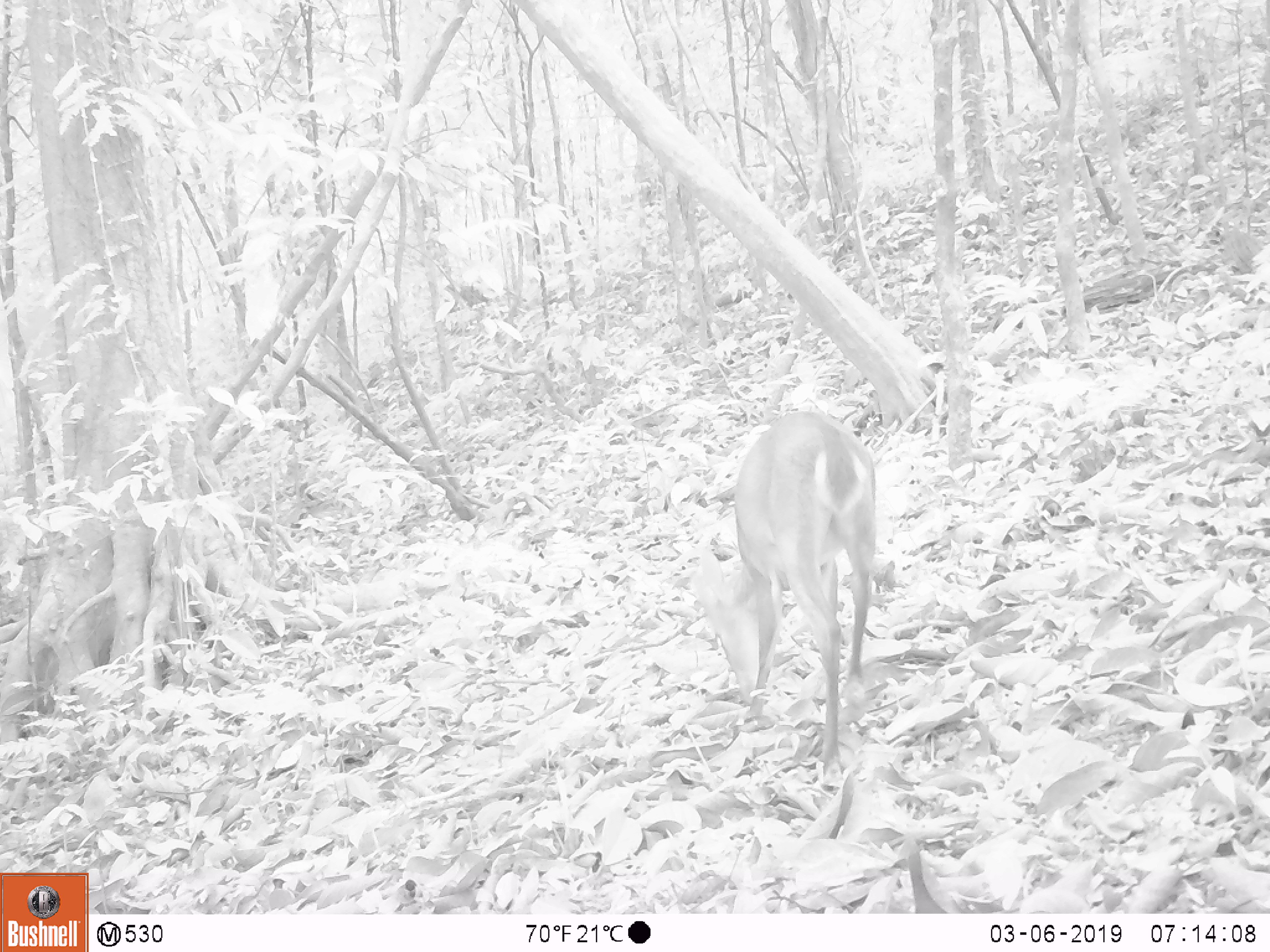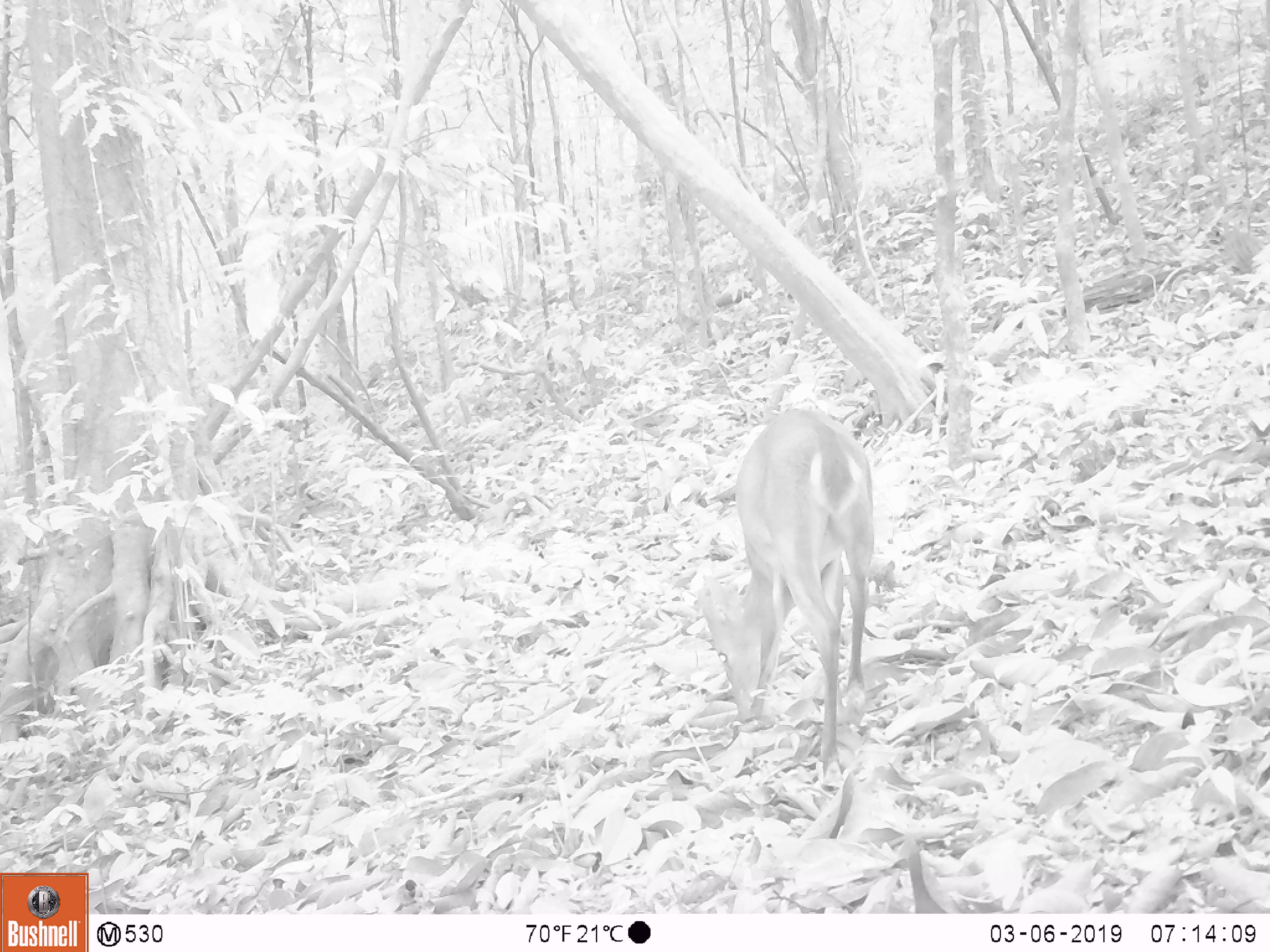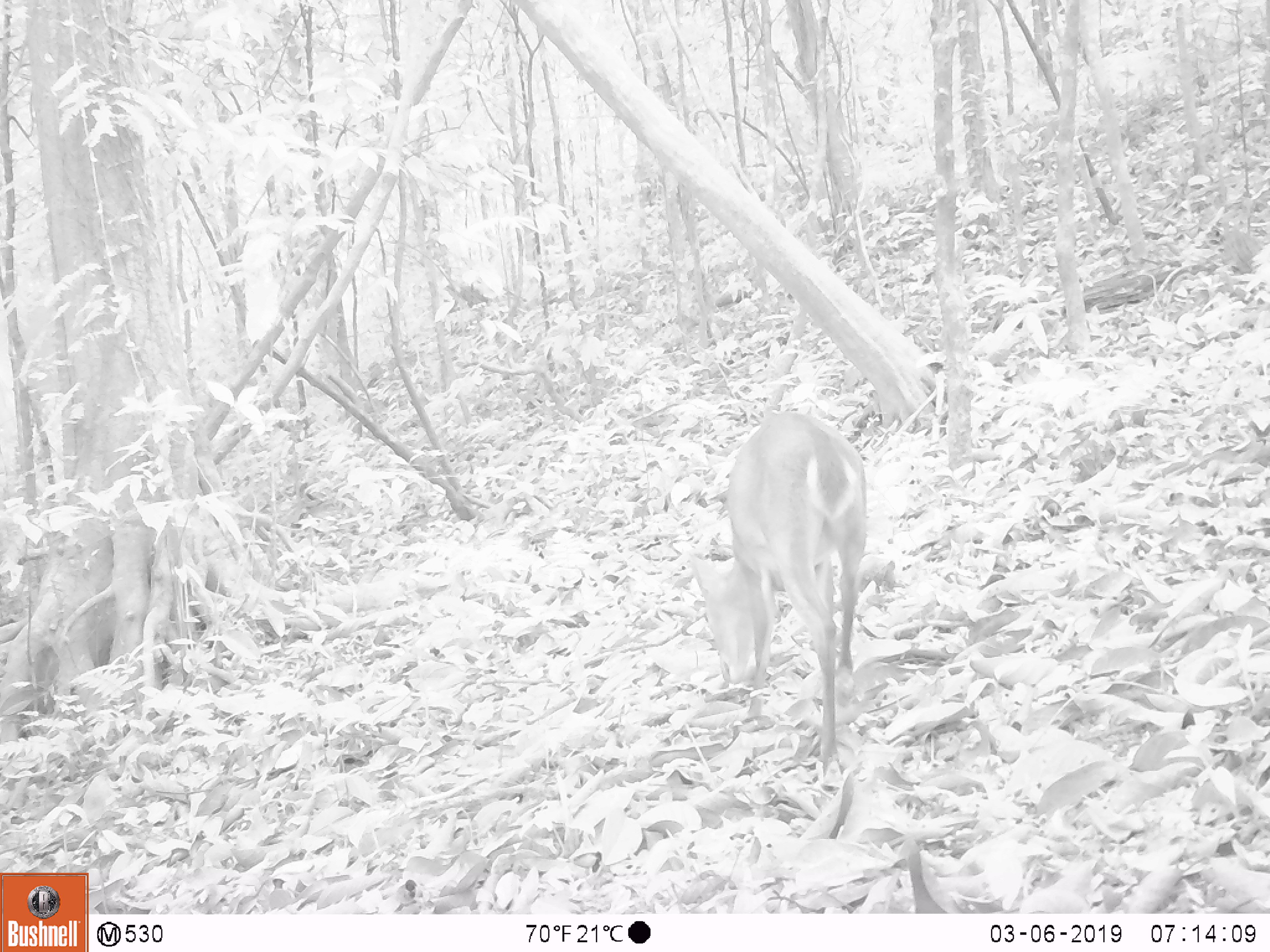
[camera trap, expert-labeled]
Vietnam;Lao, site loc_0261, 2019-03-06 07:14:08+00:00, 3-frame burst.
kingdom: Animalia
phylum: Chordata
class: Mammalia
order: Artiodactyla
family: Cervidae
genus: Muntiacus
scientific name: Muntiacus vuquangensis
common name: large-antlered muntjac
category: large antlered muntjac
Large antlered muntjac (large-antlered muntjac) (Muntiacus vuquangensis). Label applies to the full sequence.